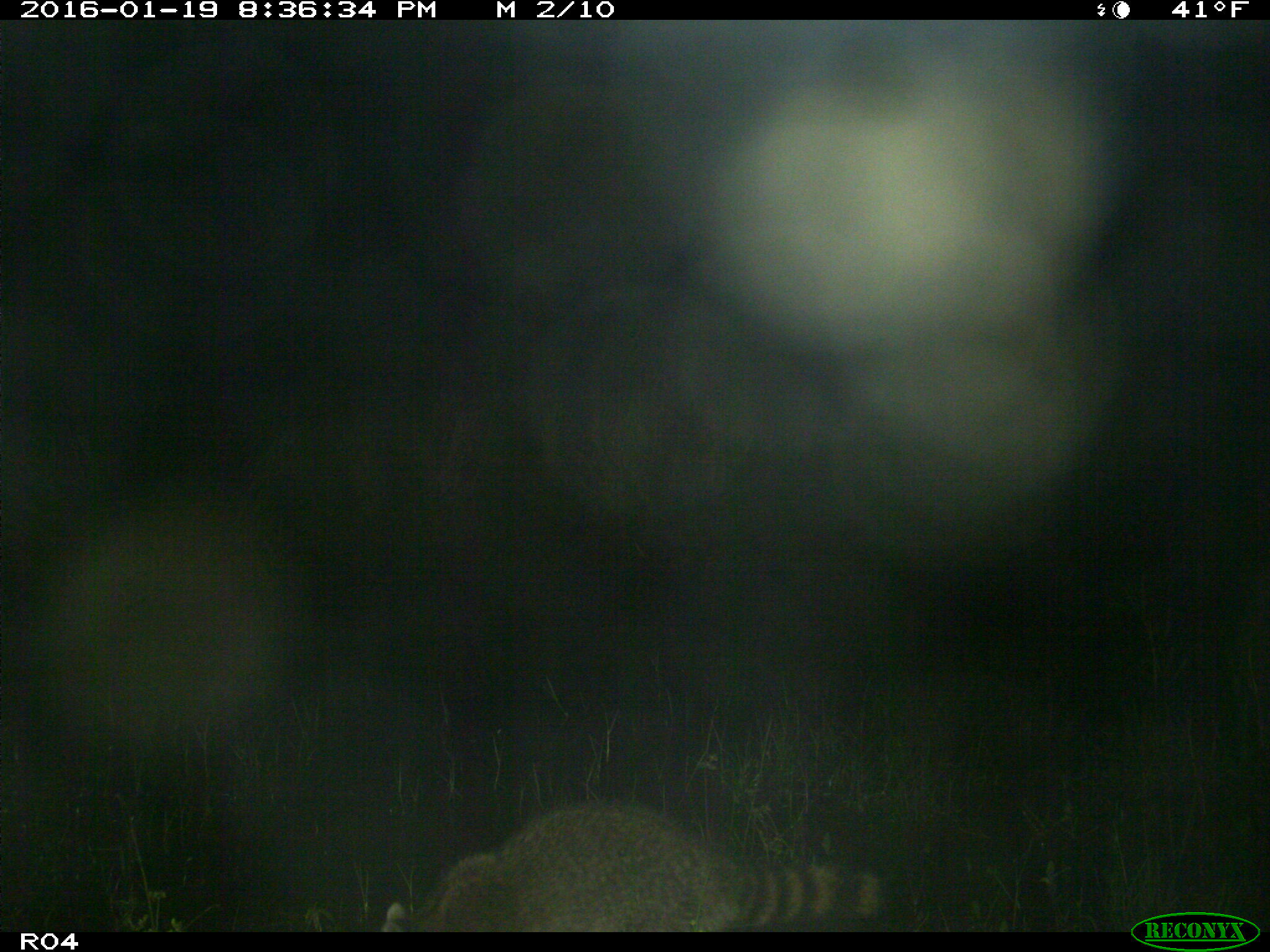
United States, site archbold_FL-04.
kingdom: Animalia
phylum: Chordata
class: Mammalia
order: Carnivora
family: Procyonidae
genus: Procyon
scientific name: Procyon lotor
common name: common raccoon